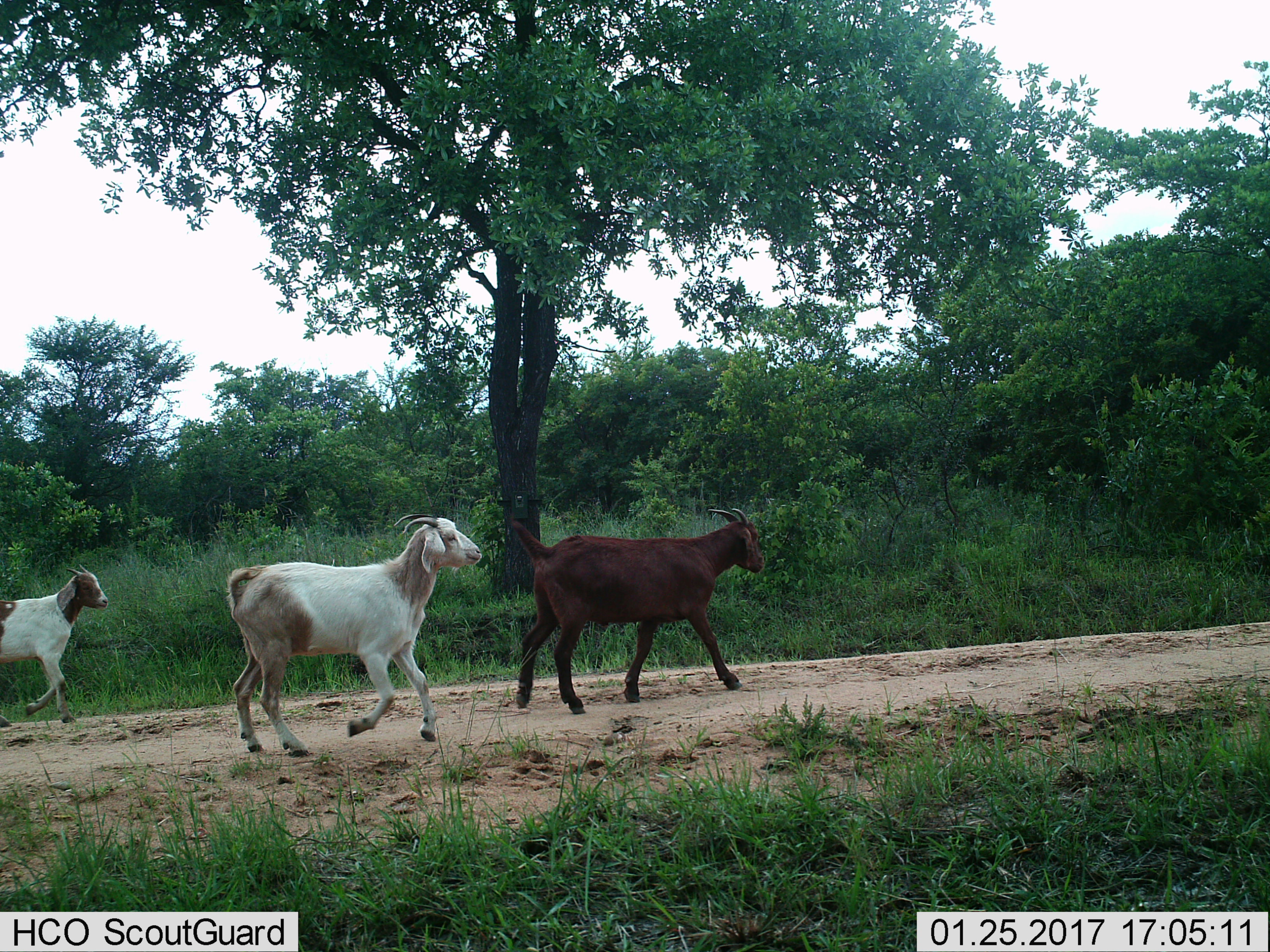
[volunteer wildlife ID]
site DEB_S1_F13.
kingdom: Animalia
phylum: Chordata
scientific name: Vertebrata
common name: domestic animal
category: domesticanimal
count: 3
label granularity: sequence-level